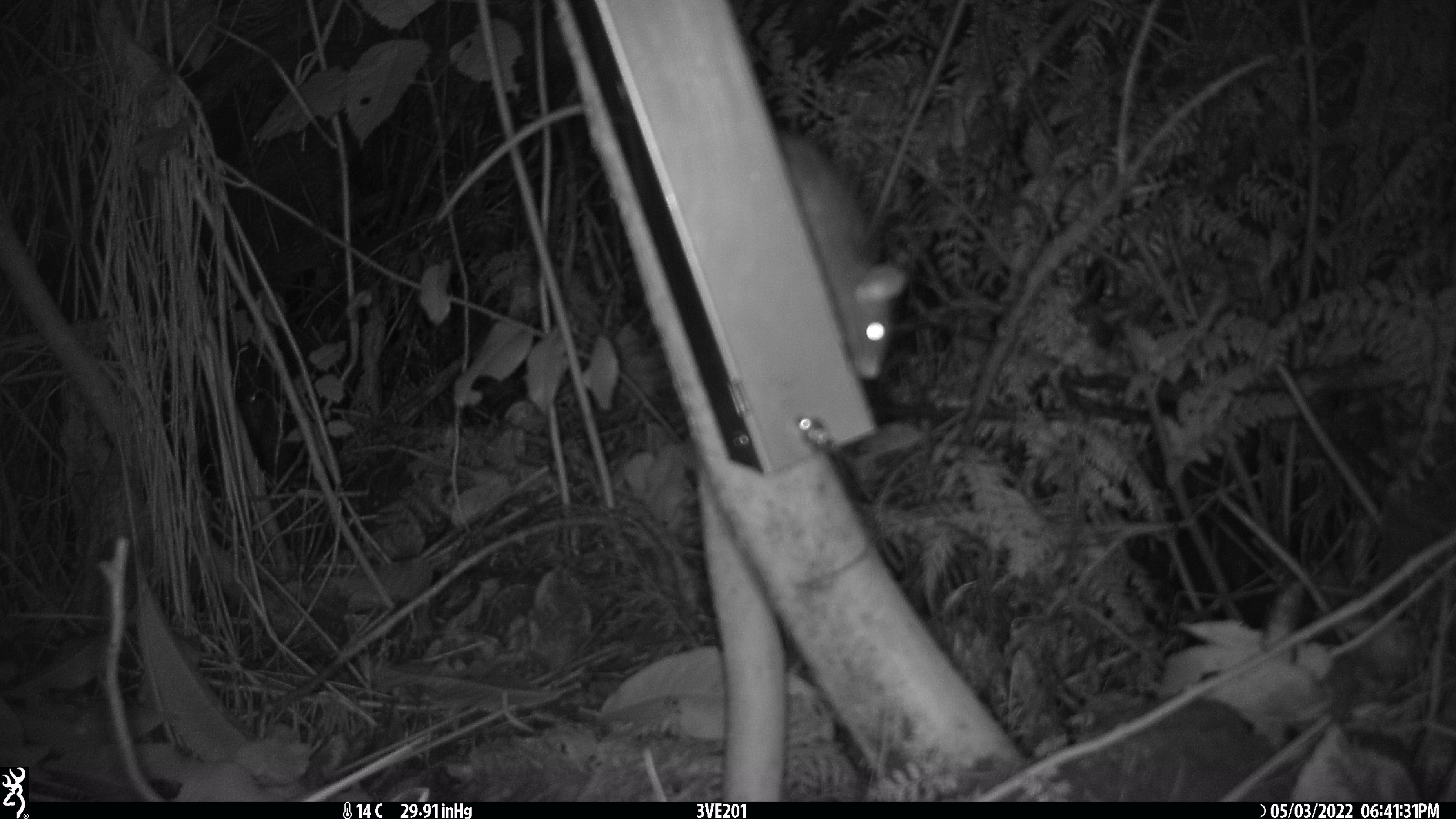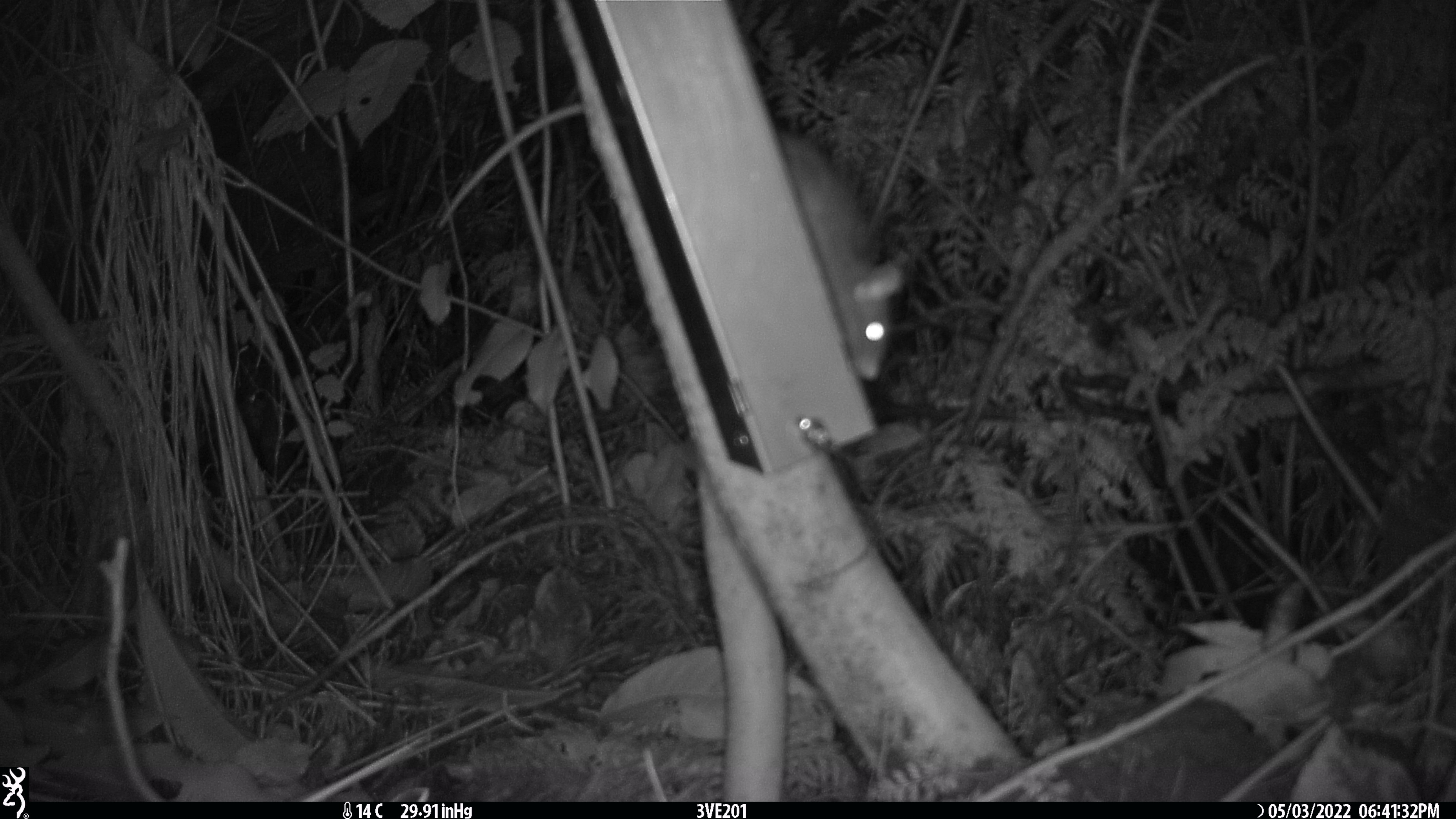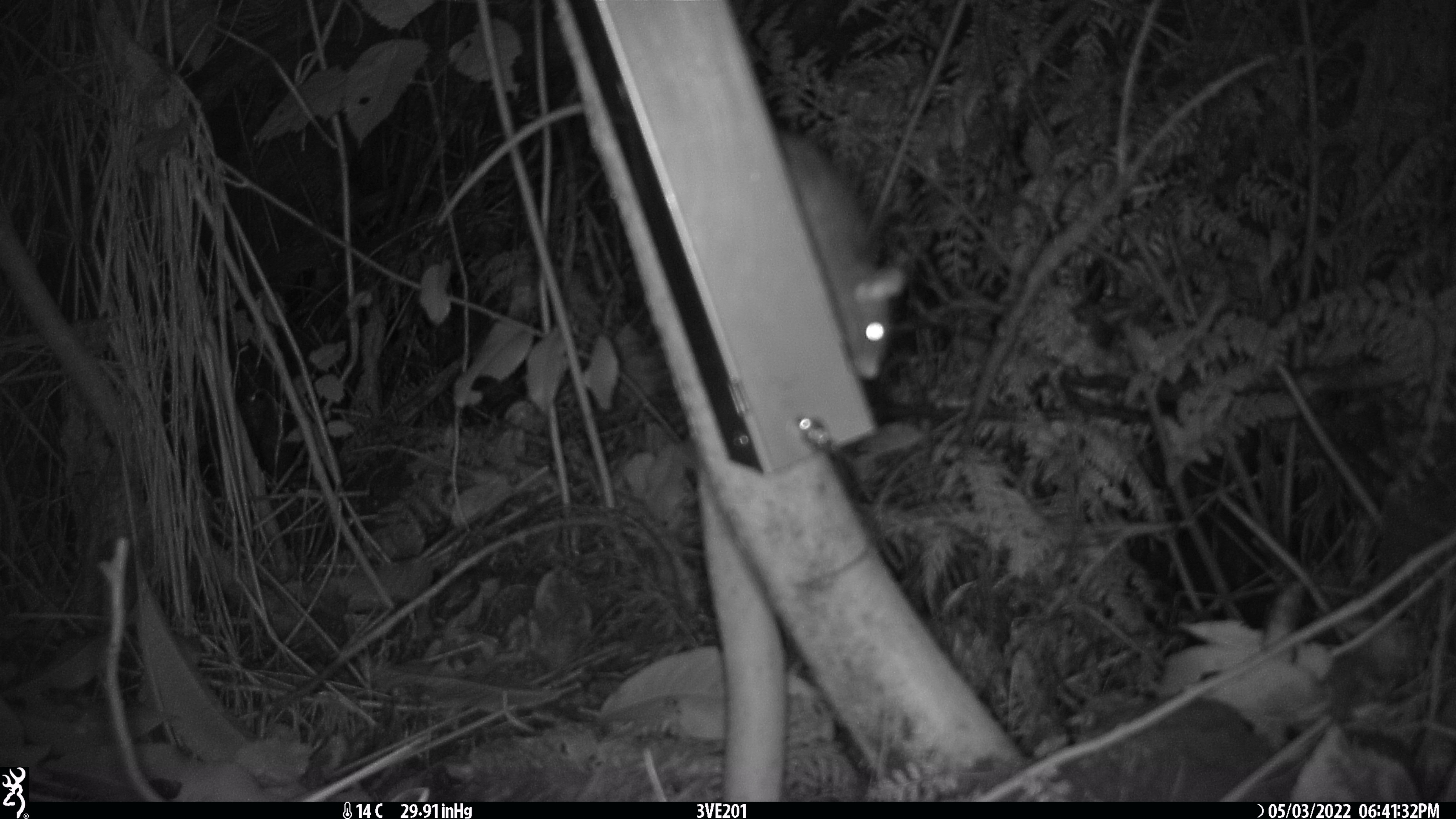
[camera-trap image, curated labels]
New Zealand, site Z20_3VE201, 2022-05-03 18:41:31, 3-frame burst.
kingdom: Animalia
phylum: Chordata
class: Mammalia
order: Rodentia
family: Muridae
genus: Rattus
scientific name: Rattus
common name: rat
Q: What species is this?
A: Rat (Rattus).